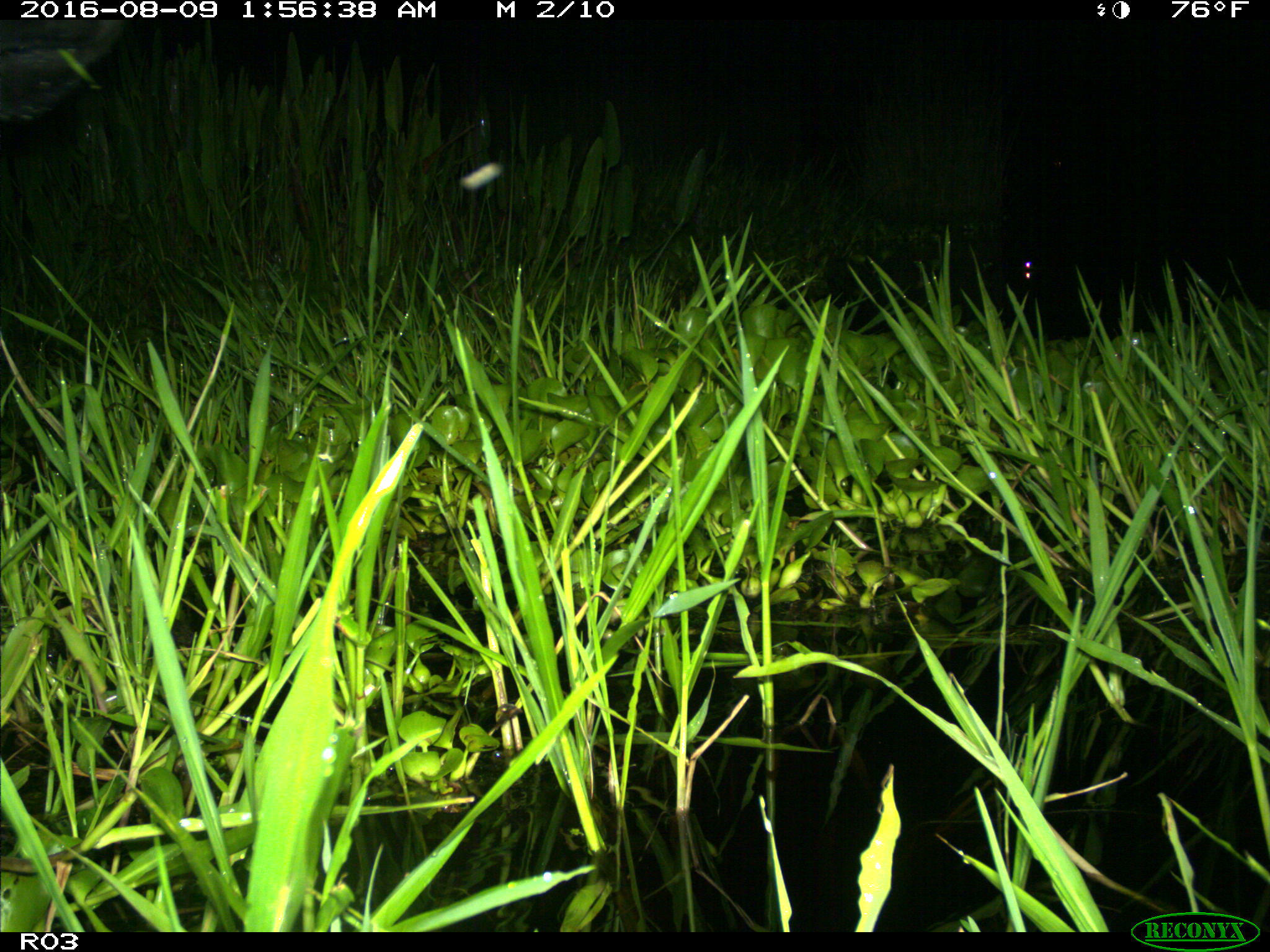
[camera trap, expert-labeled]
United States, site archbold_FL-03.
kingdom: Animalia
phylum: Chordata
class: Mammalia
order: Artiodactyla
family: Bovidae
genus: Bos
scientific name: Bos taurus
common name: domestic cow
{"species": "Bos taurus (domestic cow)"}